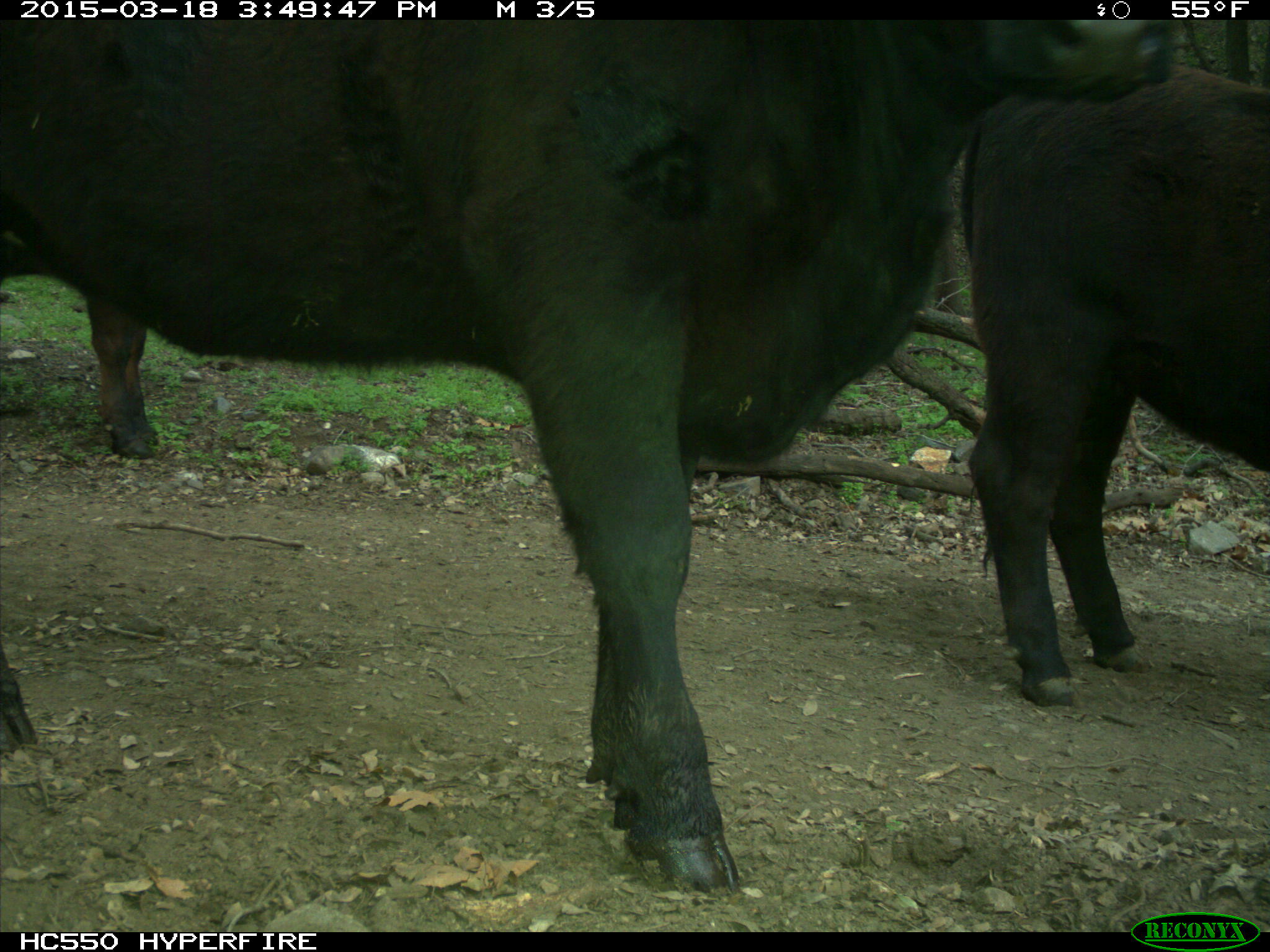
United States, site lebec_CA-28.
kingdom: Animalia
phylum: Chordata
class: Mammalia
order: Artiodactyla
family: Bovidae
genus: Bos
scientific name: Bos taurus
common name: domestic cow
Bos taurus (domestic cow).